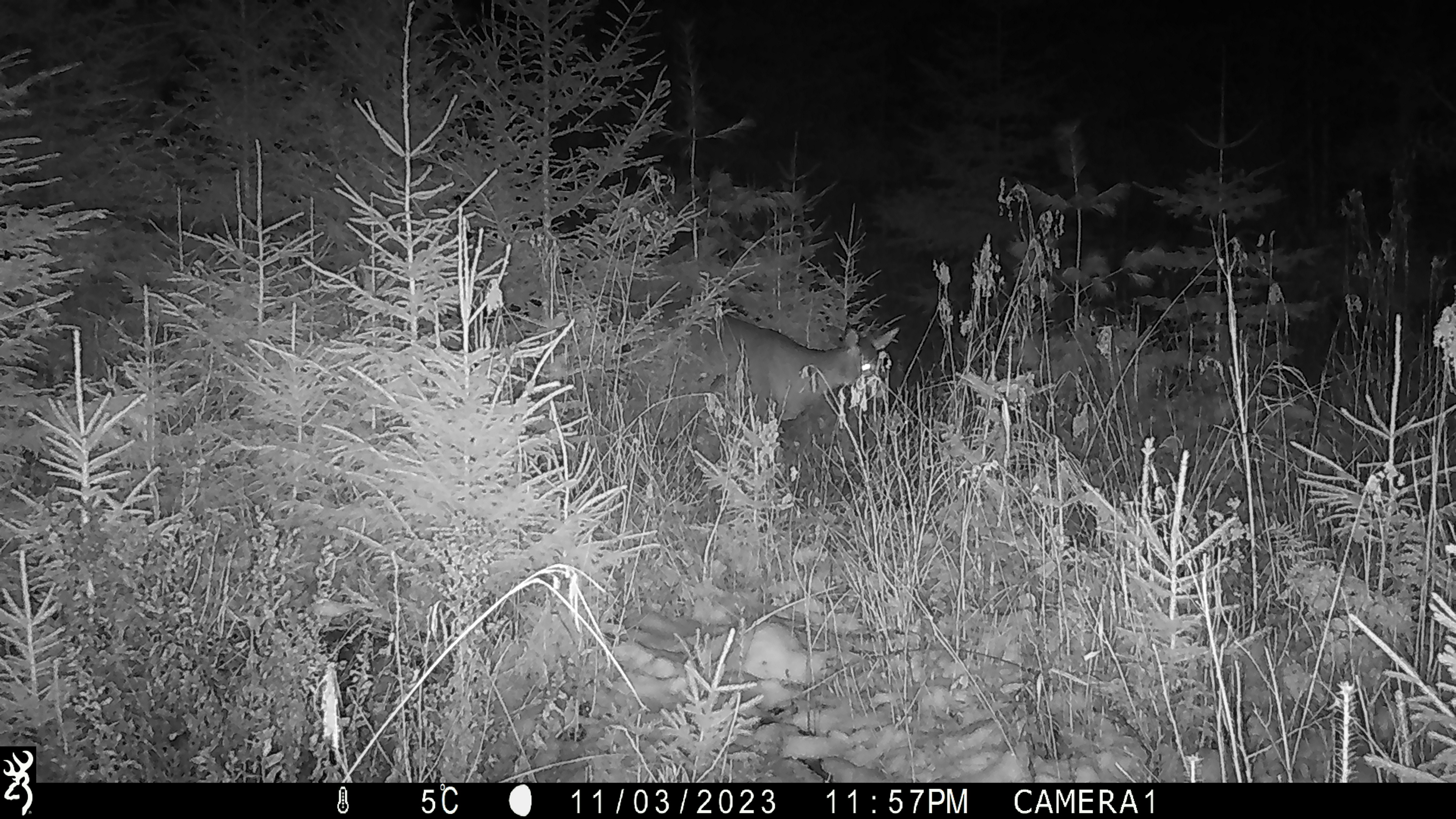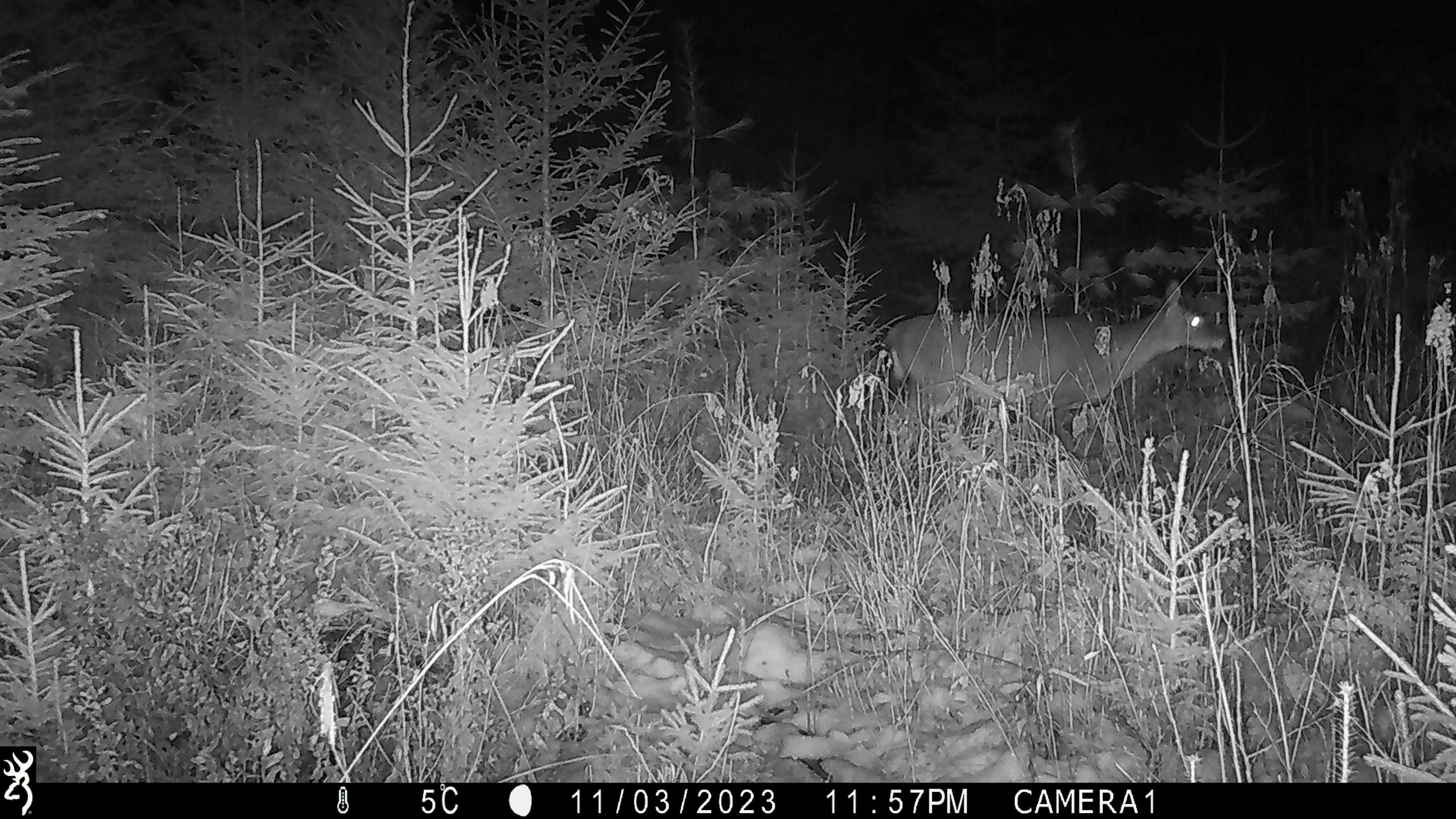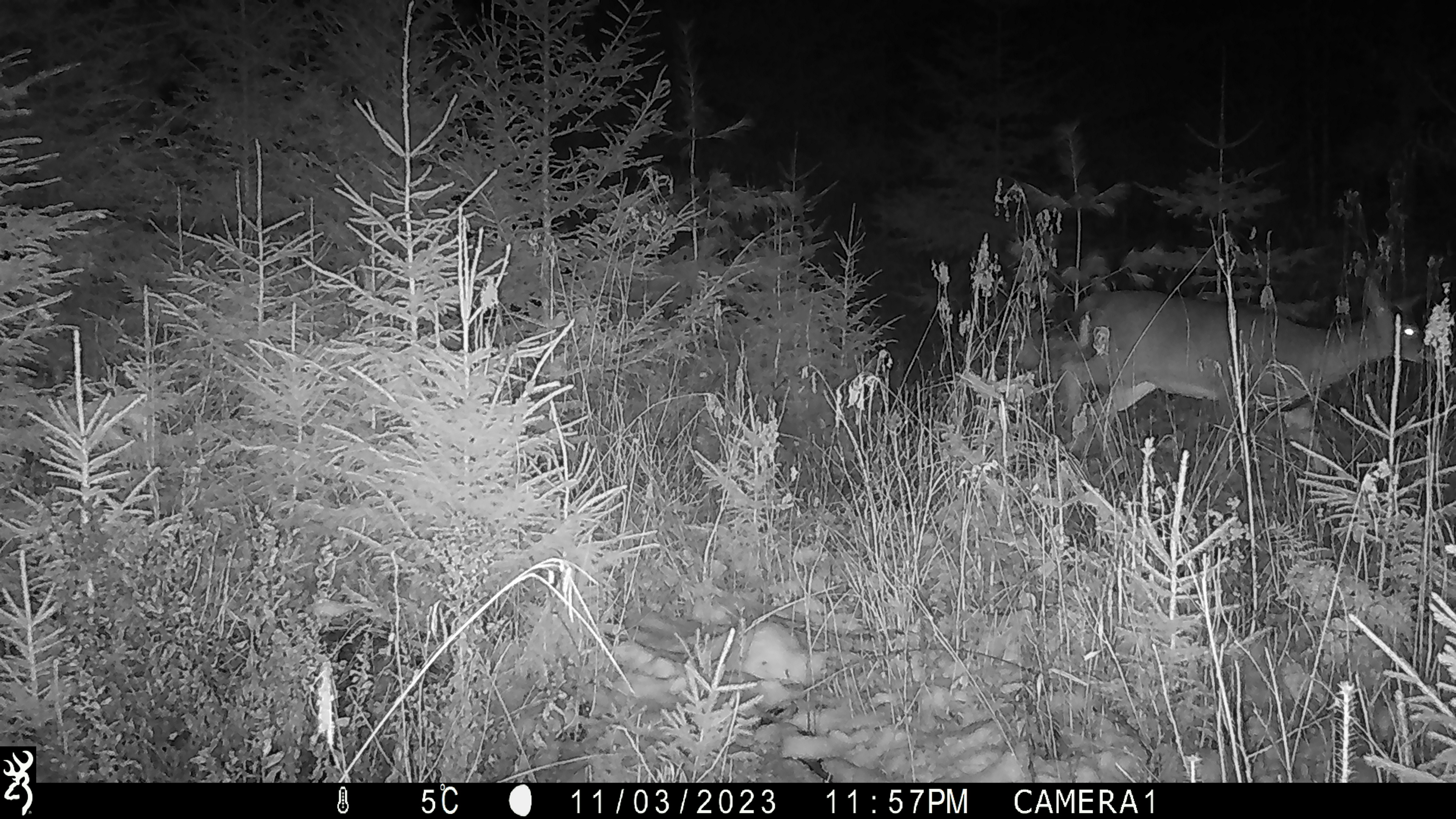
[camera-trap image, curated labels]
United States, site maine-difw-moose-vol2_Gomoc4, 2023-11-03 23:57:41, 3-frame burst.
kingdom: Animalia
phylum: Chordata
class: Mammalia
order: Artiodactyla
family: Cervidae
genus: Odocoileus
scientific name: Odocoileus virginianus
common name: white-tailed deer